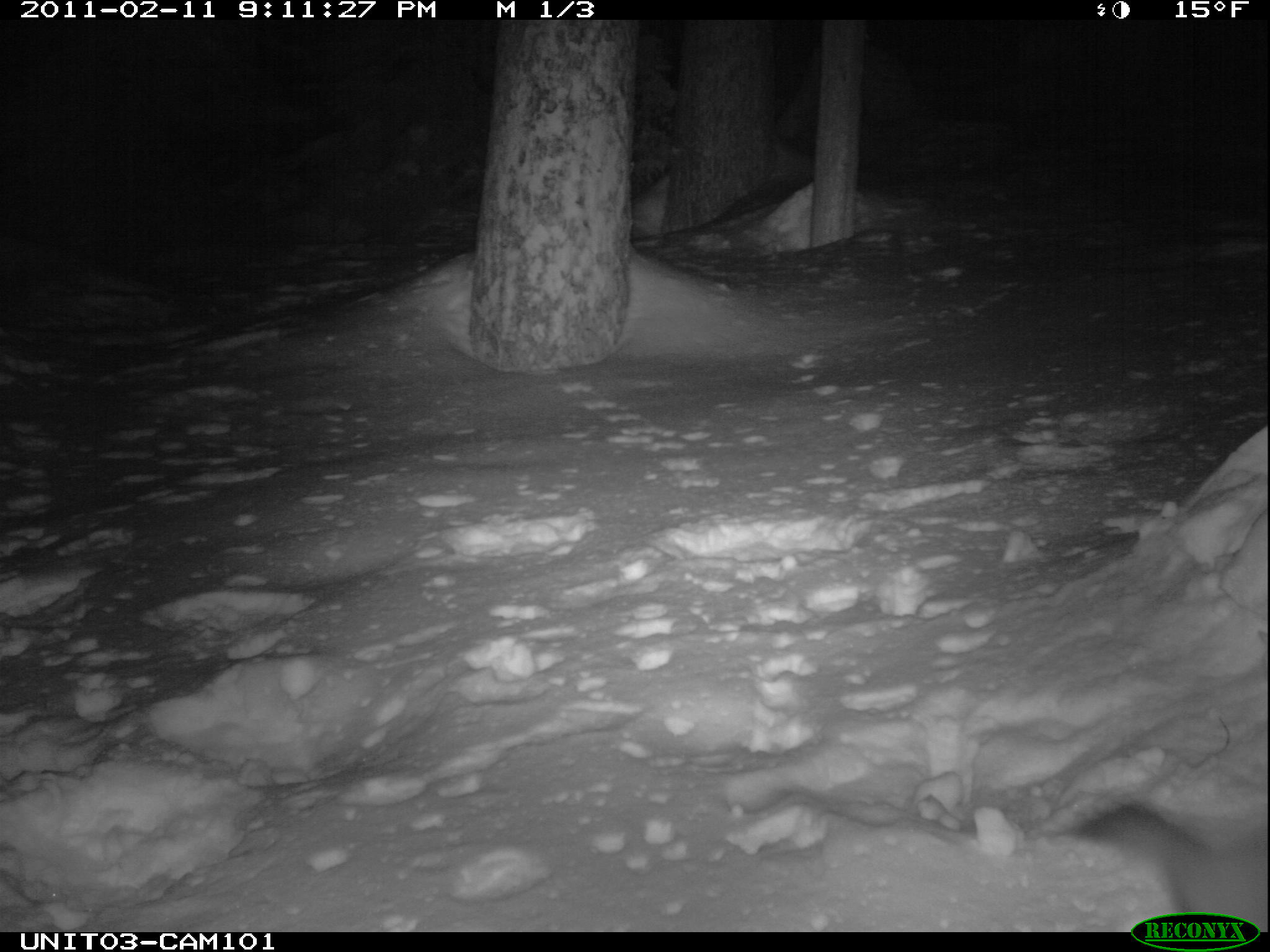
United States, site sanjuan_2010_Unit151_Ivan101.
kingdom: Animalia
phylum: Chordata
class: Mammalia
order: Carnivora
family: Mustelidae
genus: Martes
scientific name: Martes americana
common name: american marten